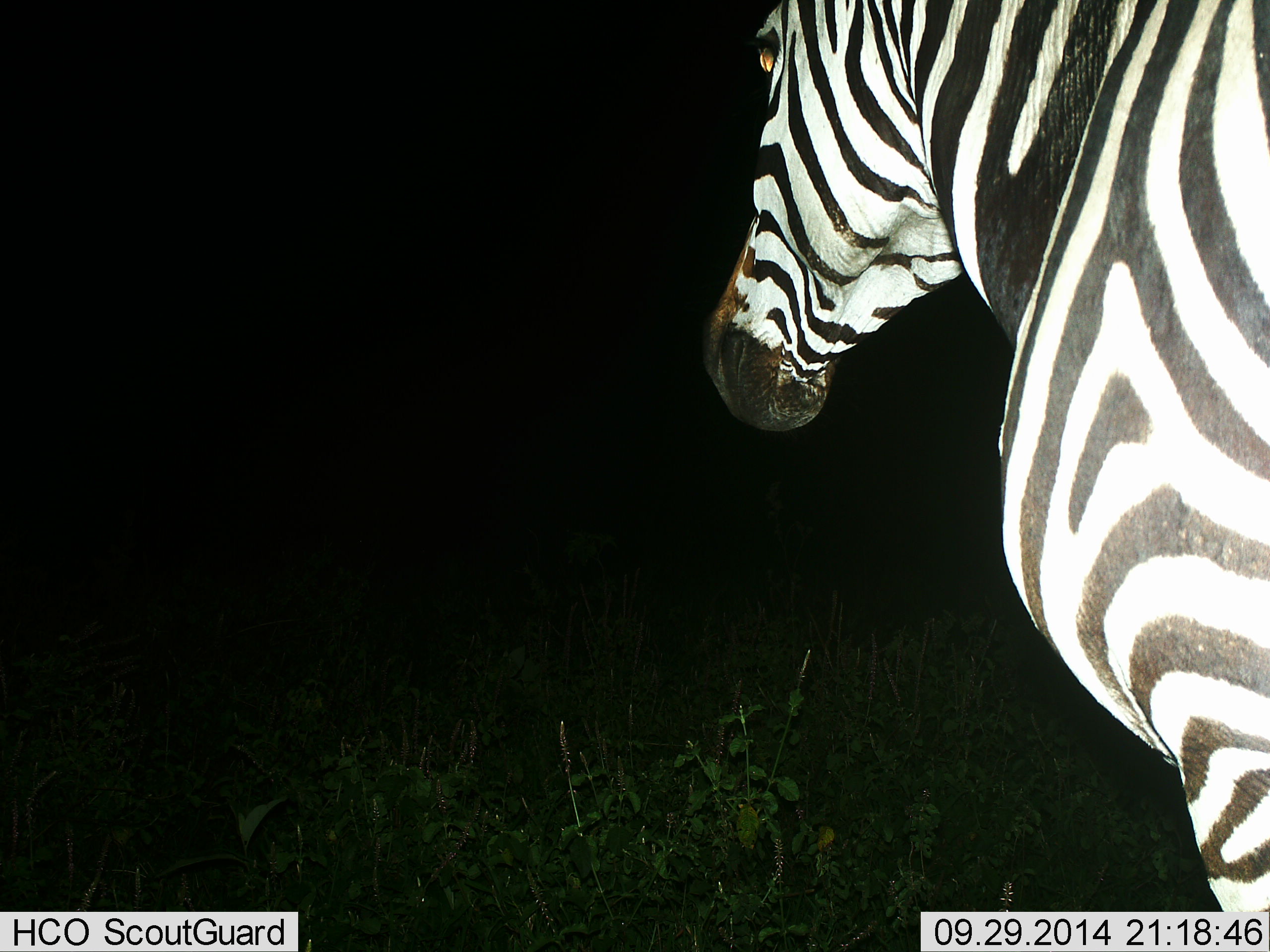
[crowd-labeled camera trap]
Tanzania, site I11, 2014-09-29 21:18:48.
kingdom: Animalia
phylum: Chordata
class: Mammalia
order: Perissodactyla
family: Equidae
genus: Equus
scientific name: Equus quagga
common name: plains zebra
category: zebra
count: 1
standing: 90%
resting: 0%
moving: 10%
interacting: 0%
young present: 0%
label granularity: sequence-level